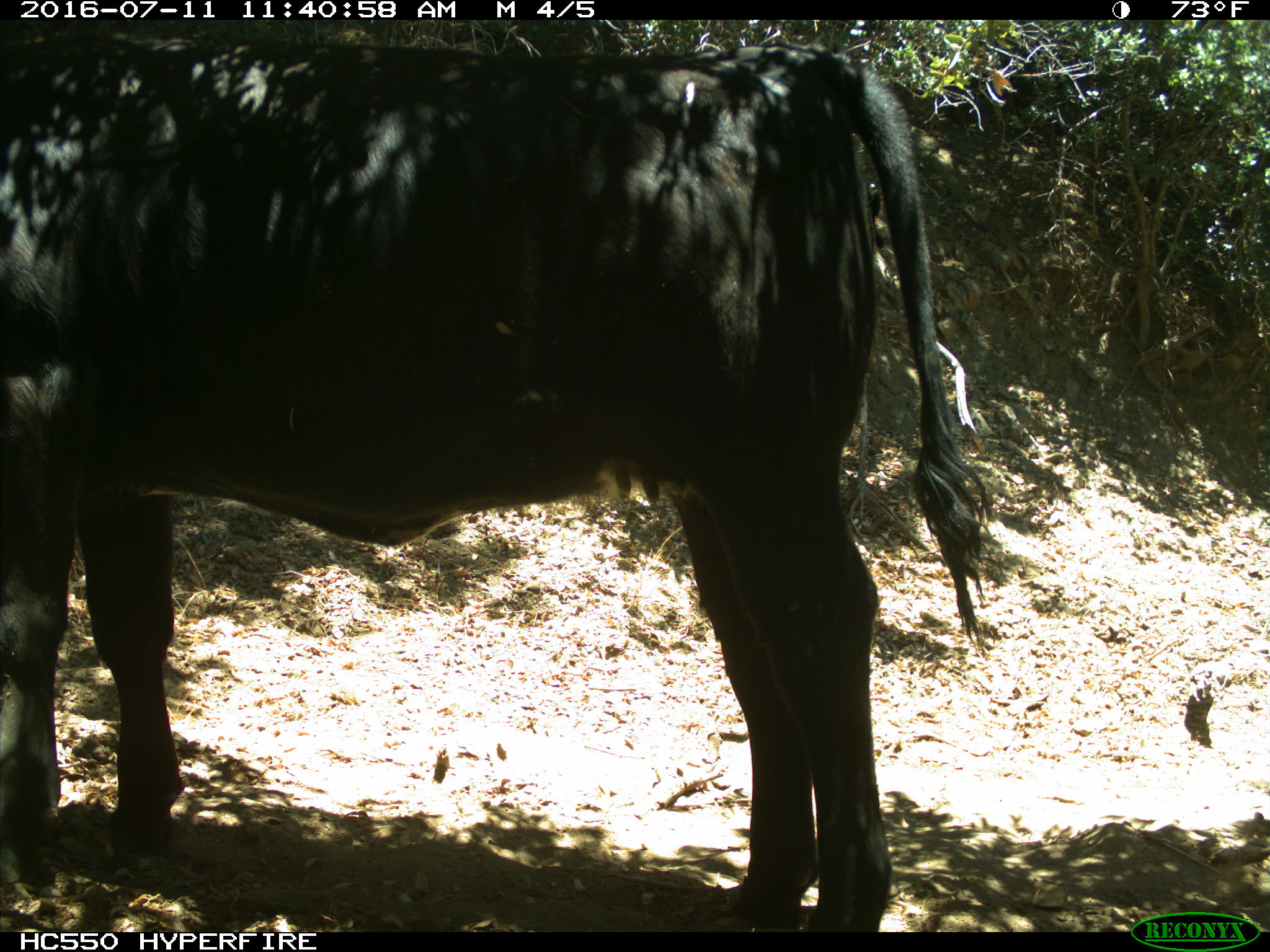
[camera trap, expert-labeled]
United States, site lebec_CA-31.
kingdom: Animalia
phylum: Chordata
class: Mammalia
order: Artiodactyla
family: Bovidae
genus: Bos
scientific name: Bos taurus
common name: domestic cow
Bos taurus (domestic cow).